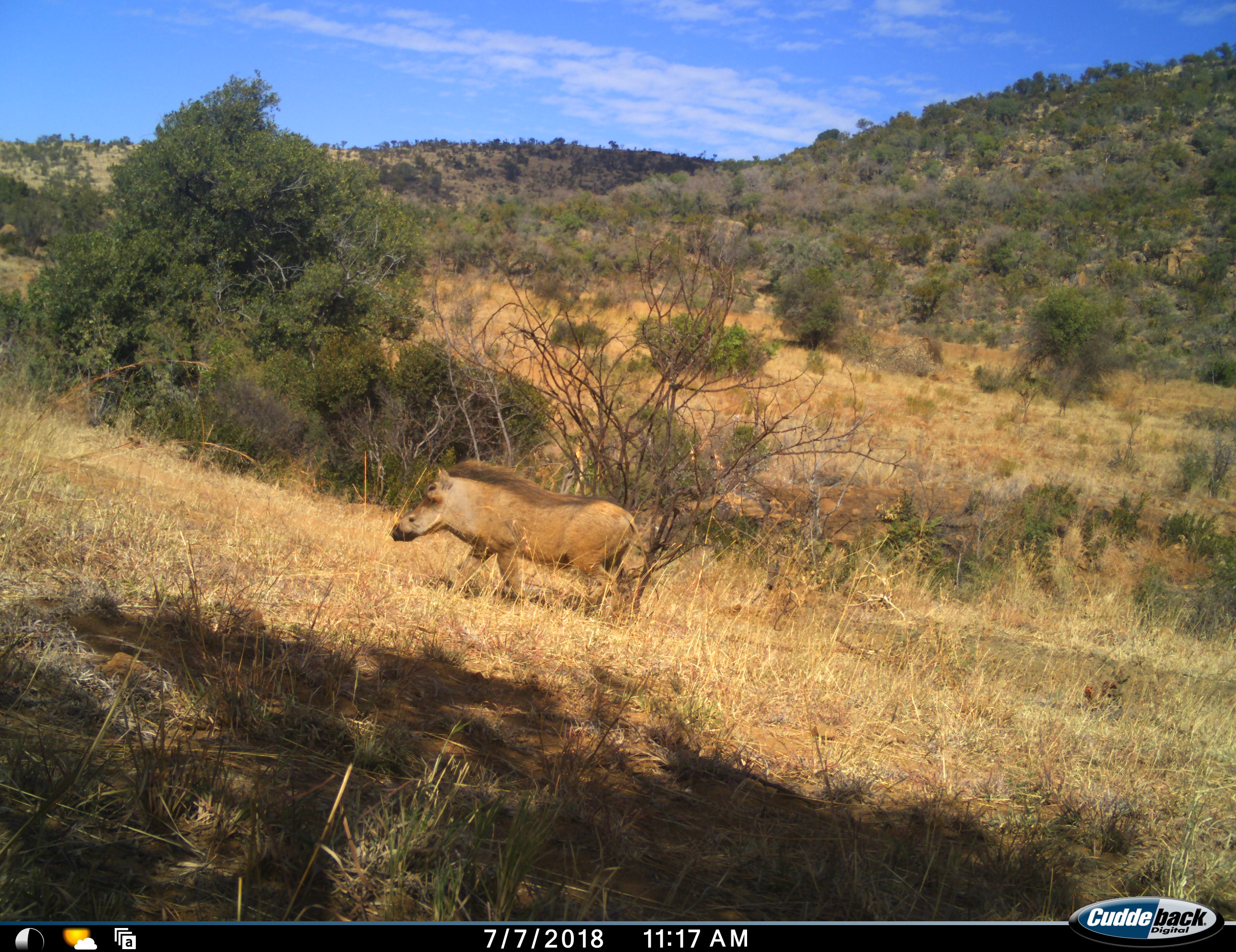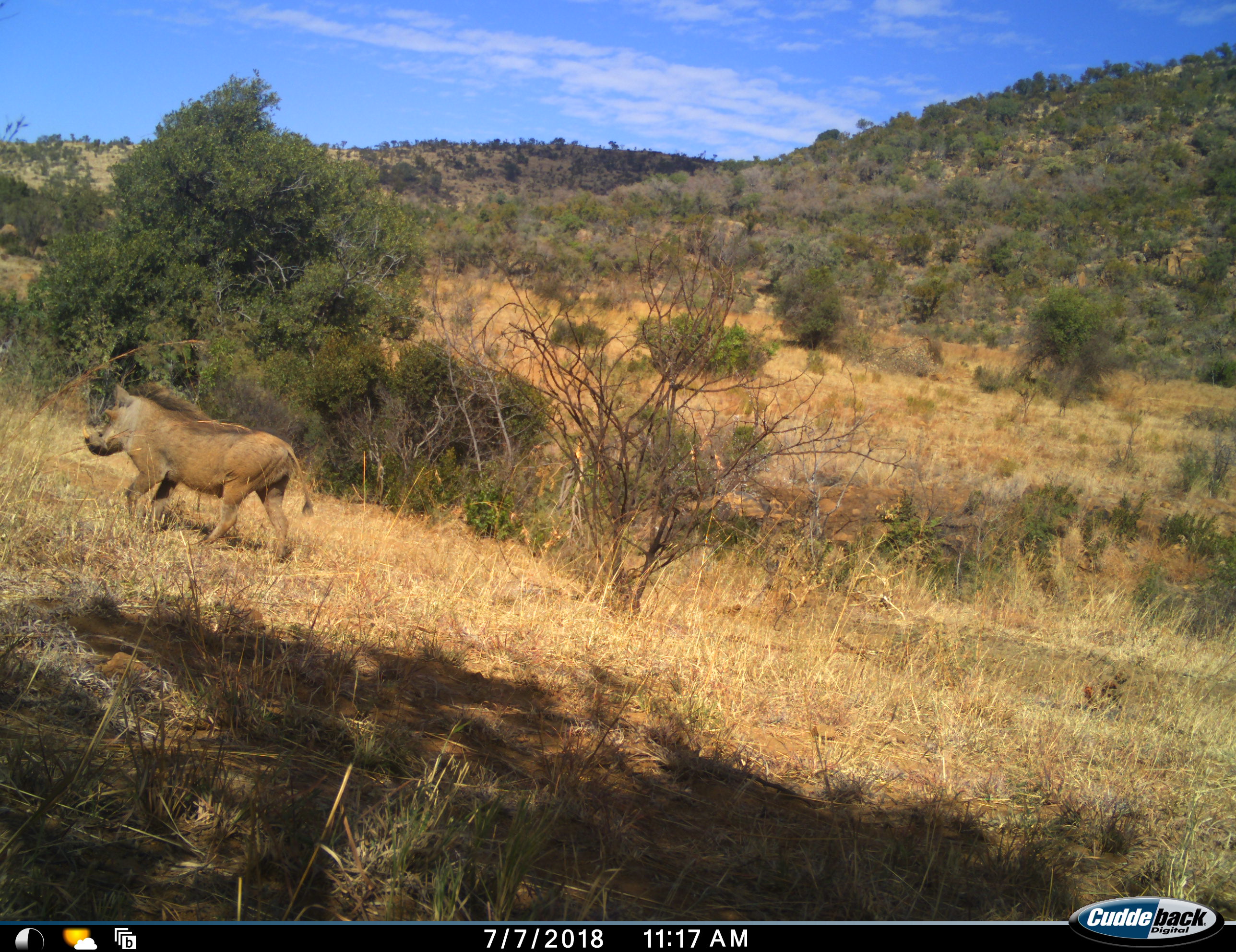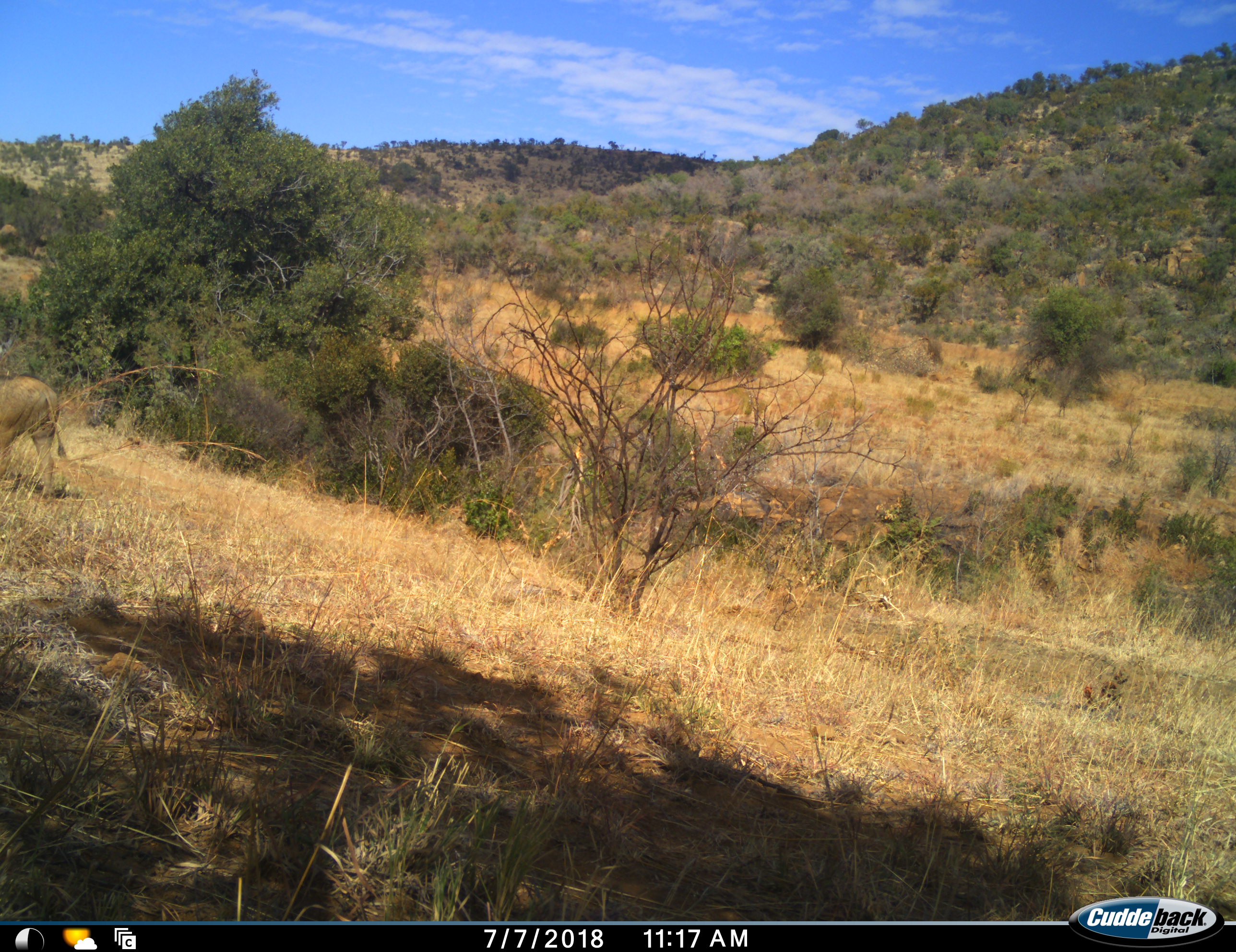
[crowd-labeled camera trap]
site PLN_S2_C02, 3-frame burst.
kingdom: Animalia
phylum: Chordata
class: Mammalia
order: Artiodactyla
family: Suidae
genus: Phacochoerus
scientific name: Phacochoerus africanus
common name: warthog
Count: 1.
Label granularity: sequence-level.